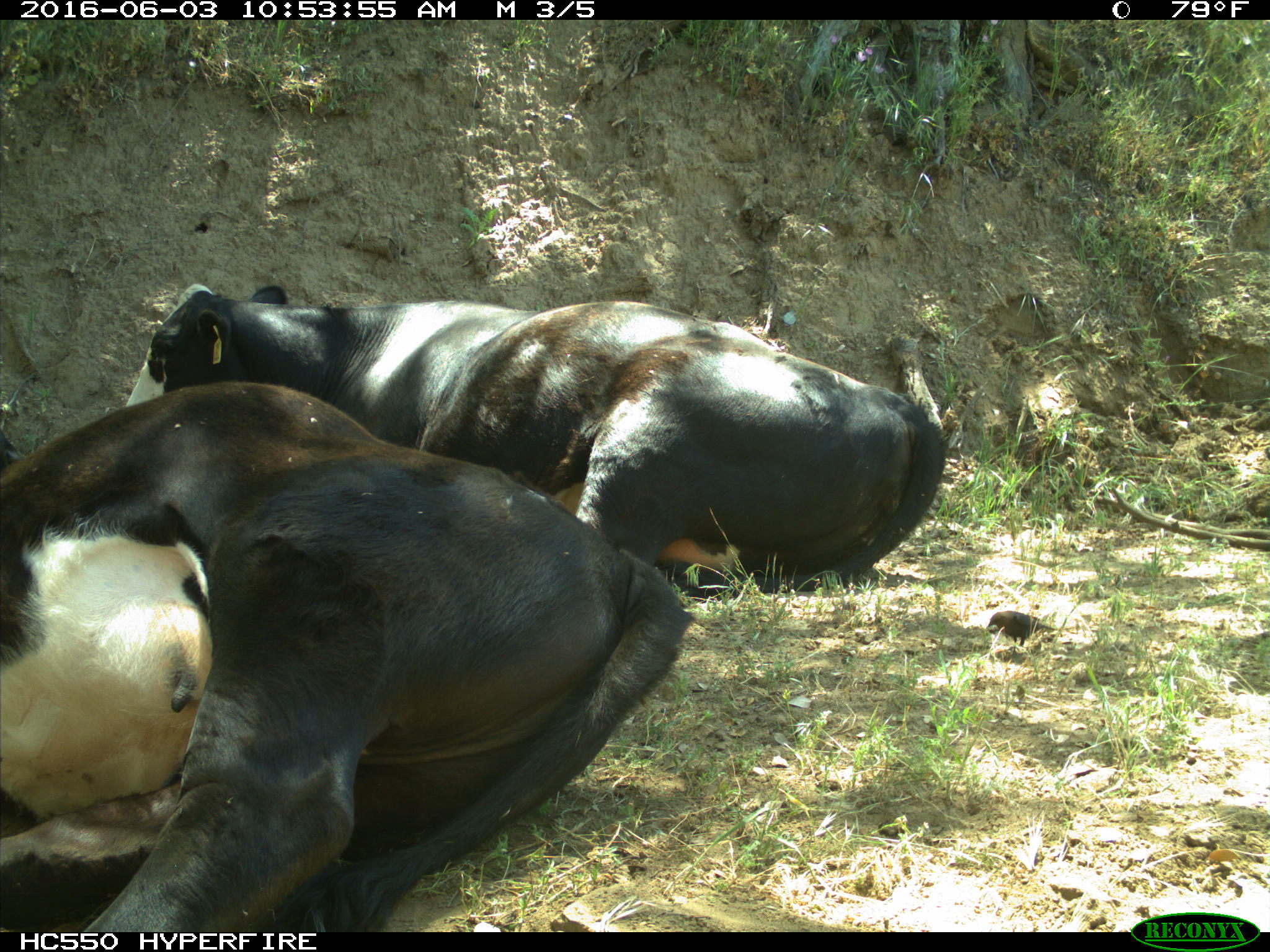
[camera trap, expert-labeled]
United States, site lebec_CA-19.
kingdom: Animalia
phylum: Chordata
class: Mammalia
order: Artiodactyla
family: Bovidae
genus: Bos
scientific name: Bos taurus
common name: domestic cow